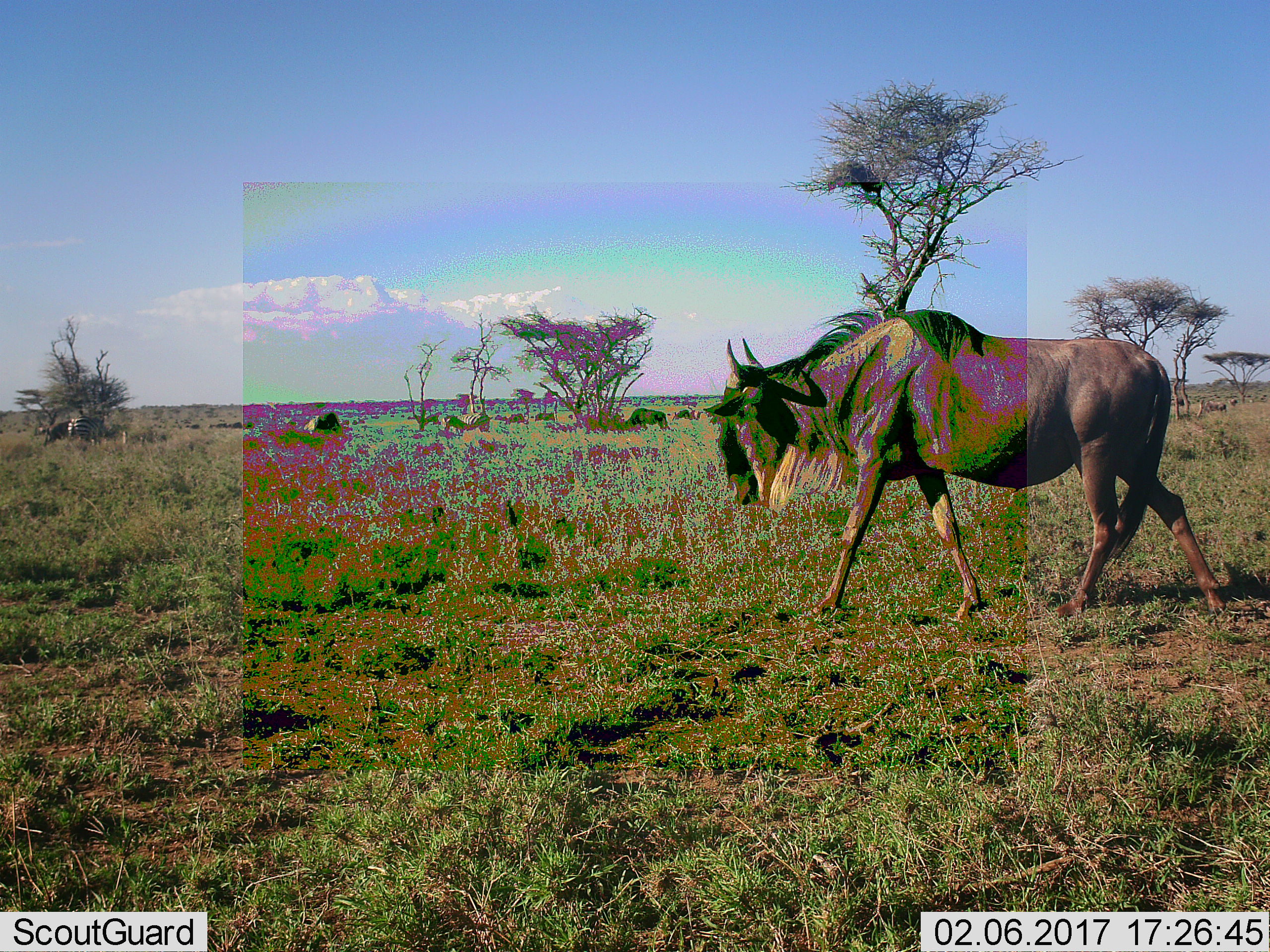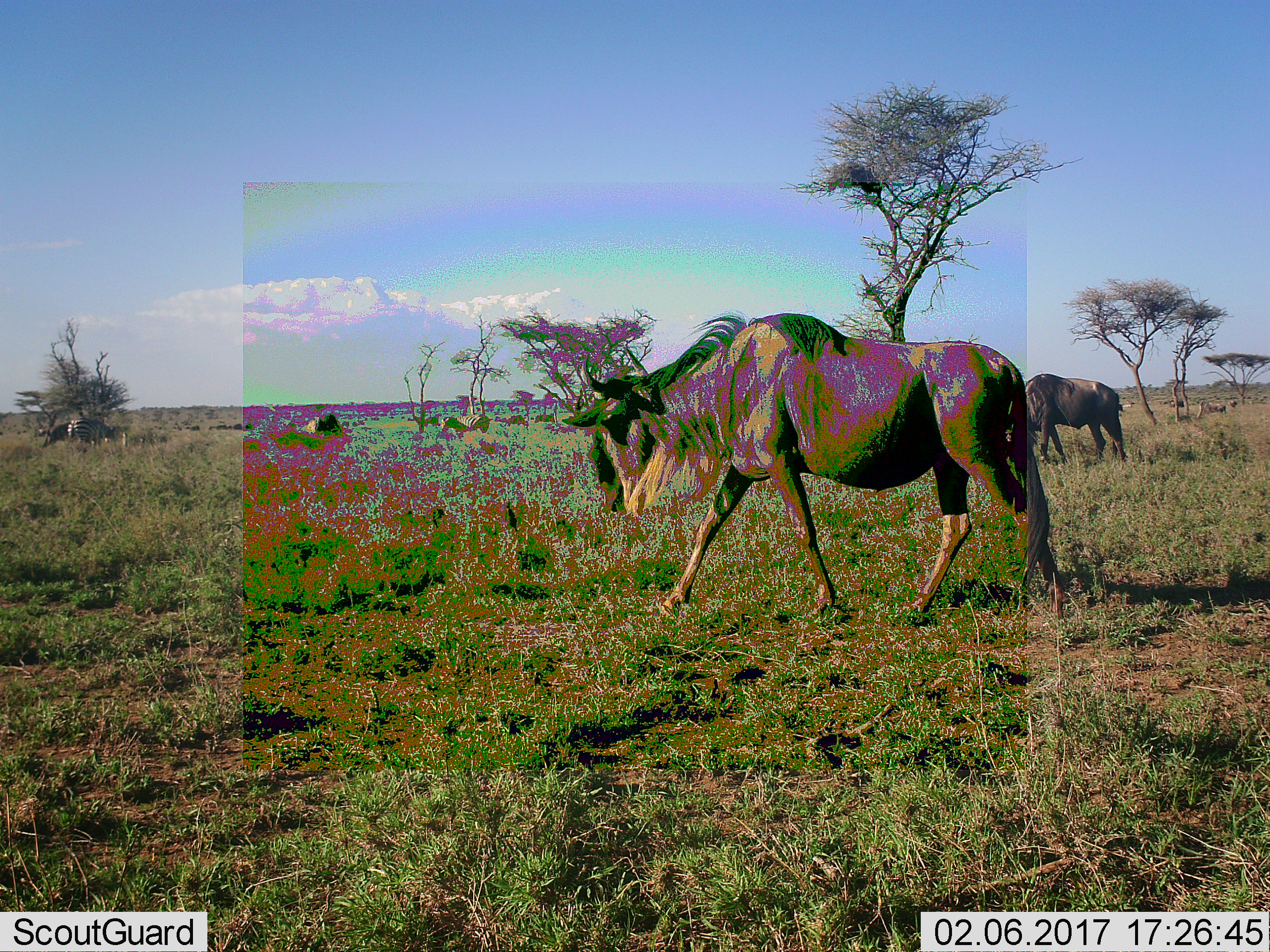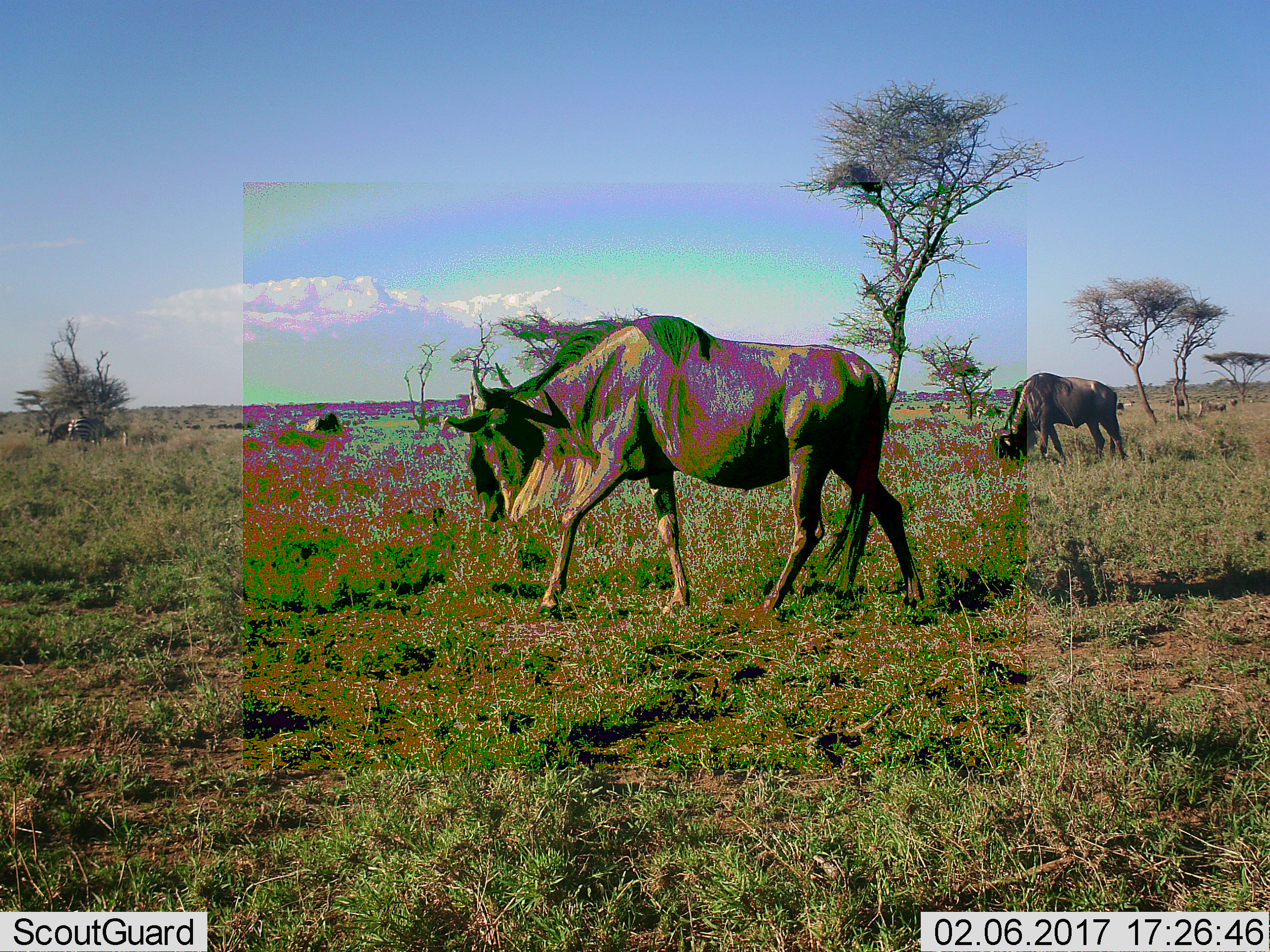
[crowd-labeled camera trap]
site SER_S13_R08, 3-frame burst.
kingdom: Animalia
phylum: Chordata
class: Mammalia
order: Artiodactyla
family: Bovidae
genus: Connochaetes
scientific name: Connochaetes taurinus taurinus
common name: blue wildebeest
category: wildebeestblue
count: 2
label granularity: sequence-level